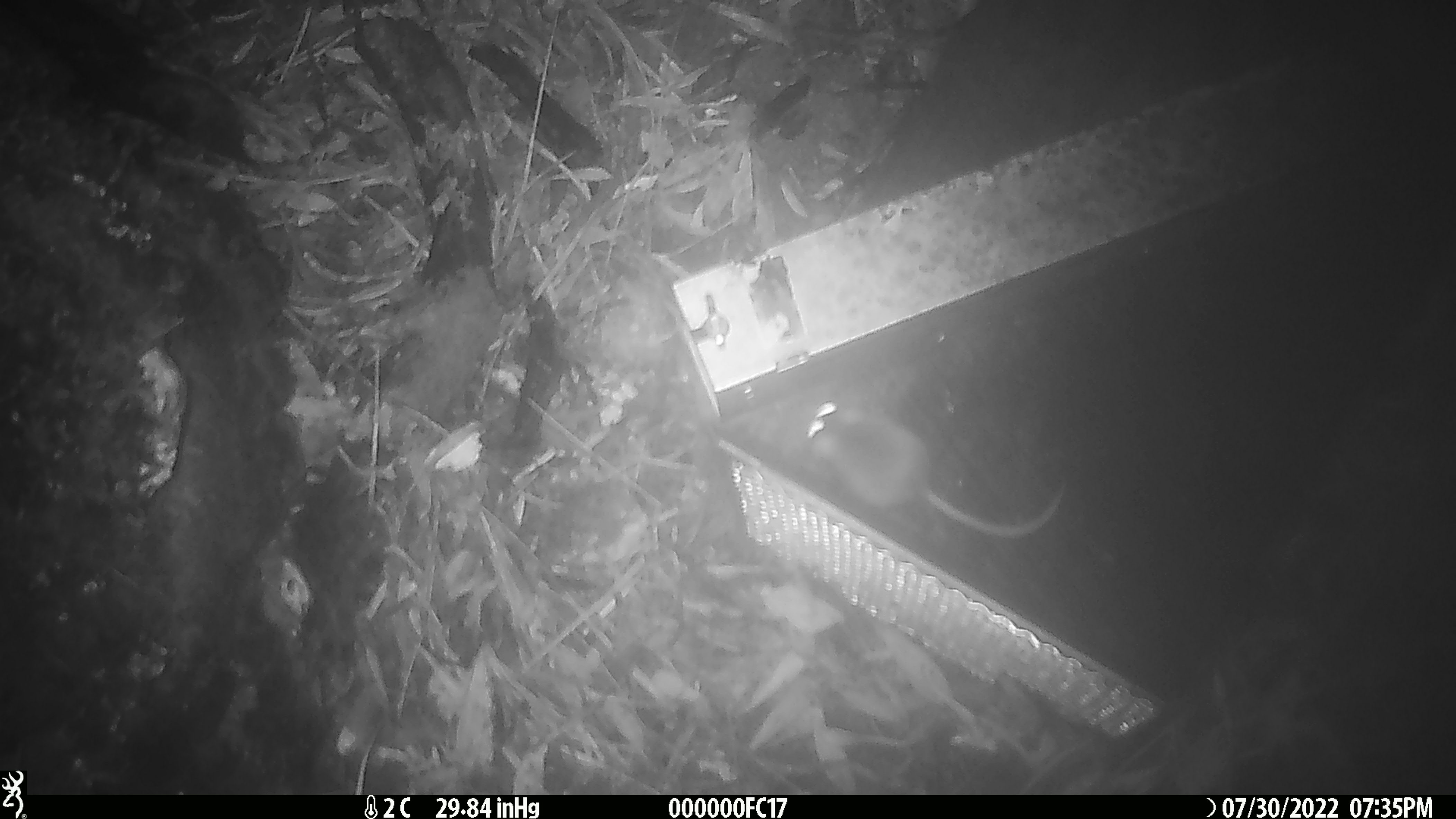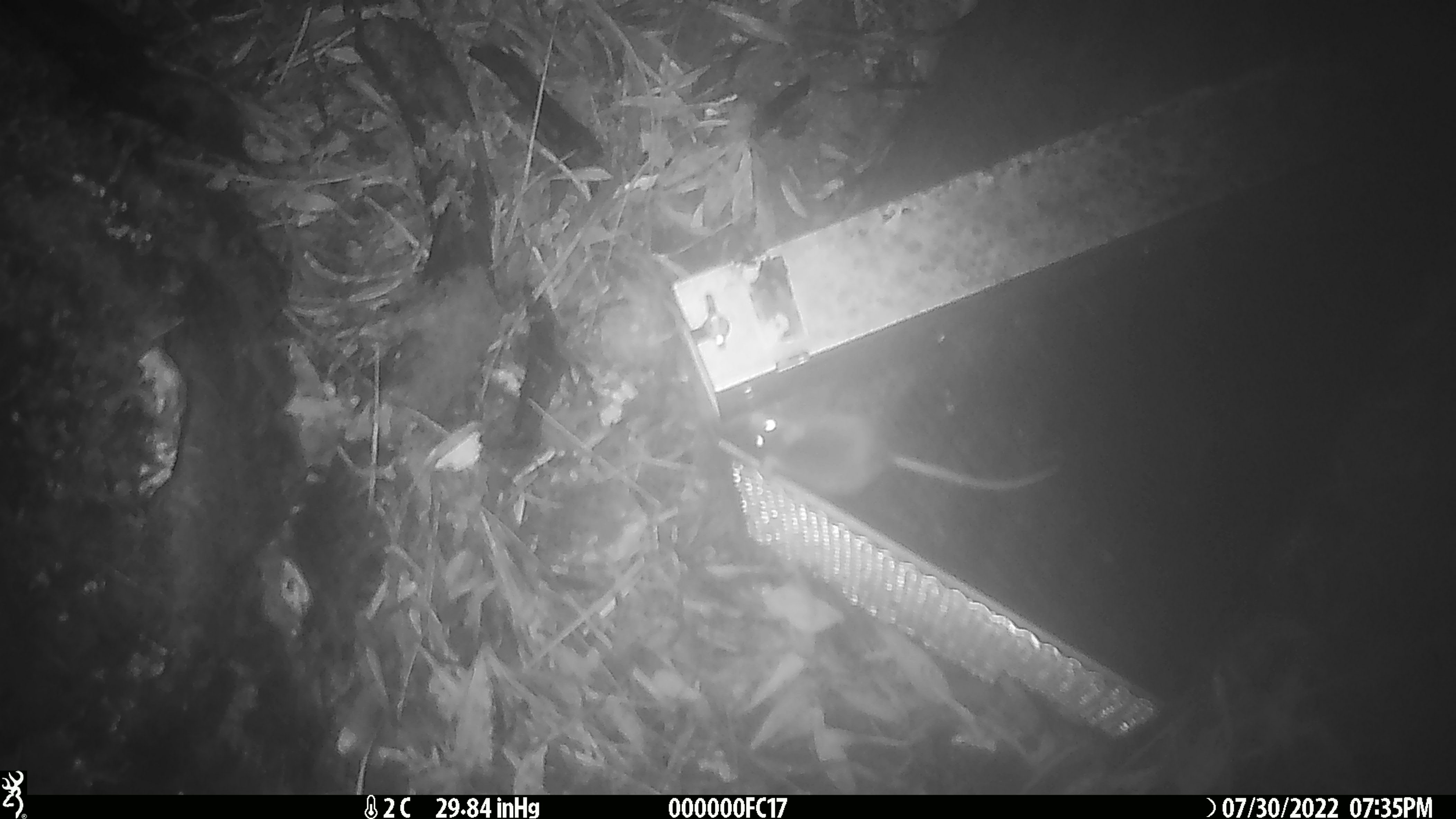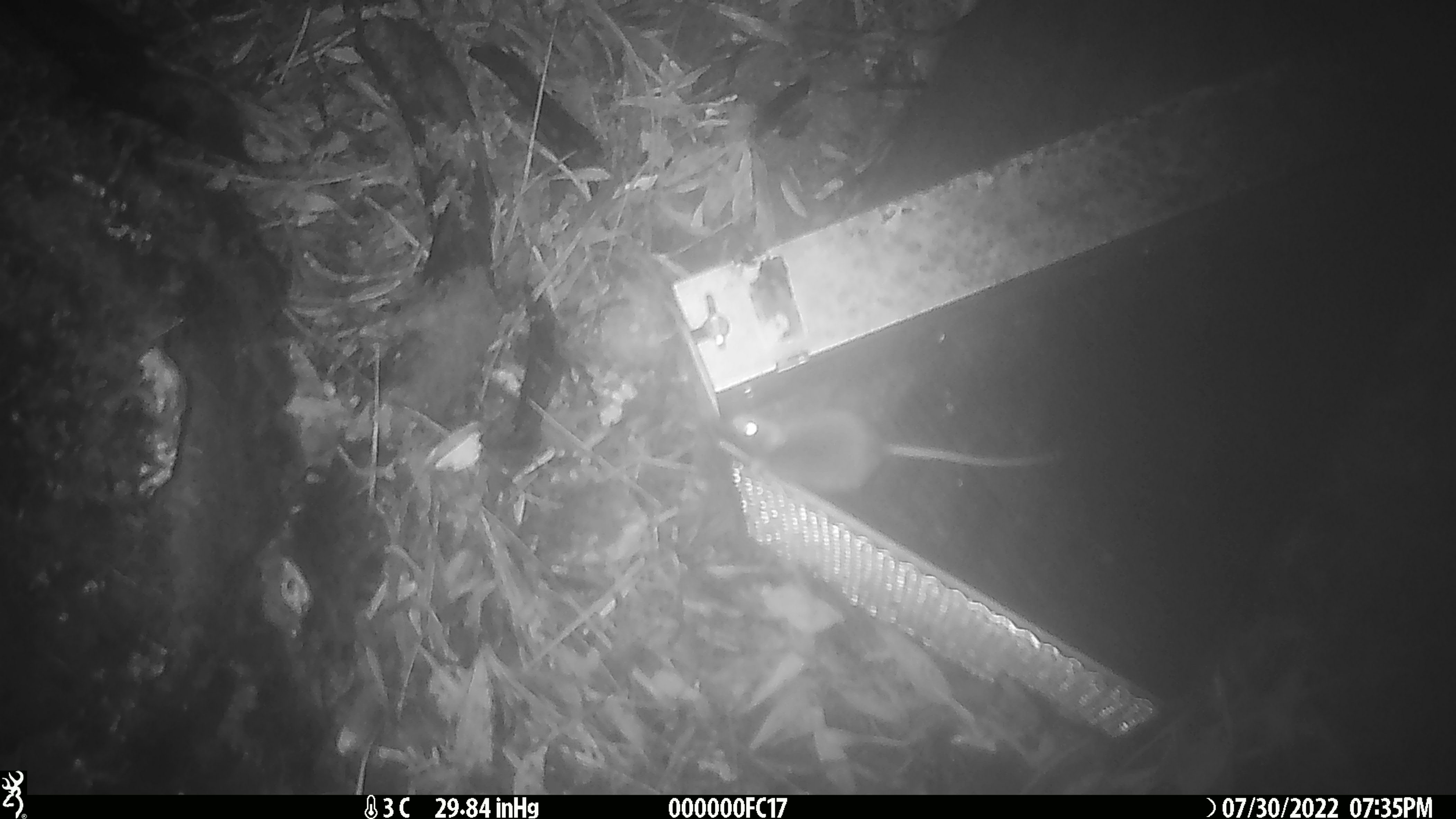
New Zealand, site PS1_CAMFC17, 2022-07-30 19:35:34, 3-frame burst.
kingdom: Animalia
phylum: Chordata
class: Mammalia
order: Rodentia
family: Muridae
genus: Mus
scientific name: Mus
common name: mouse